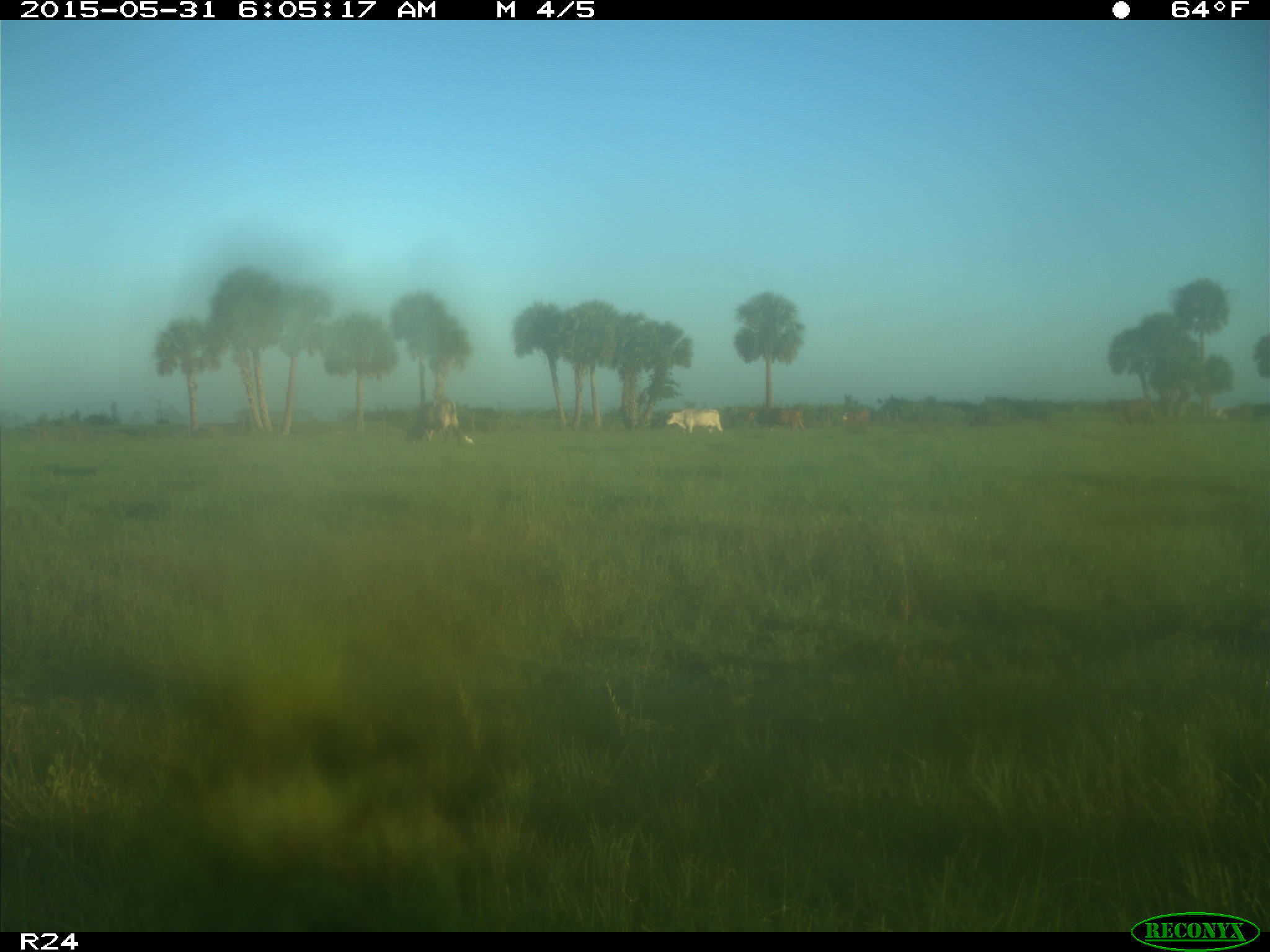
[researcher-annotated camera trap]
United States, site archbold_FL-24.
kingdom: Animalia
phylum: Chordata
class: Mammalia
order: Artiodactyla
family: Bovidae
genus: Bos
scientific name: Bos taurus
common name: domestic cow